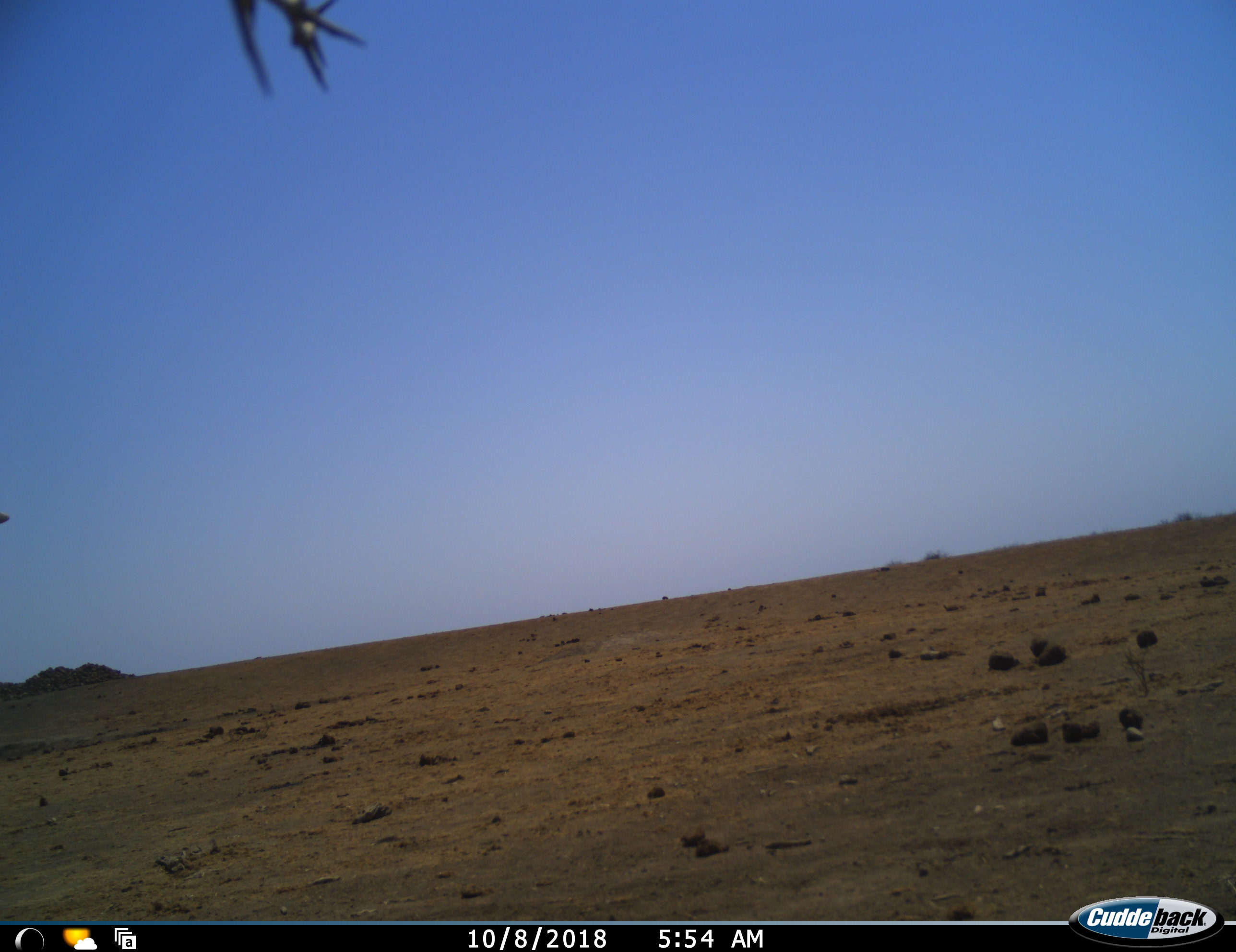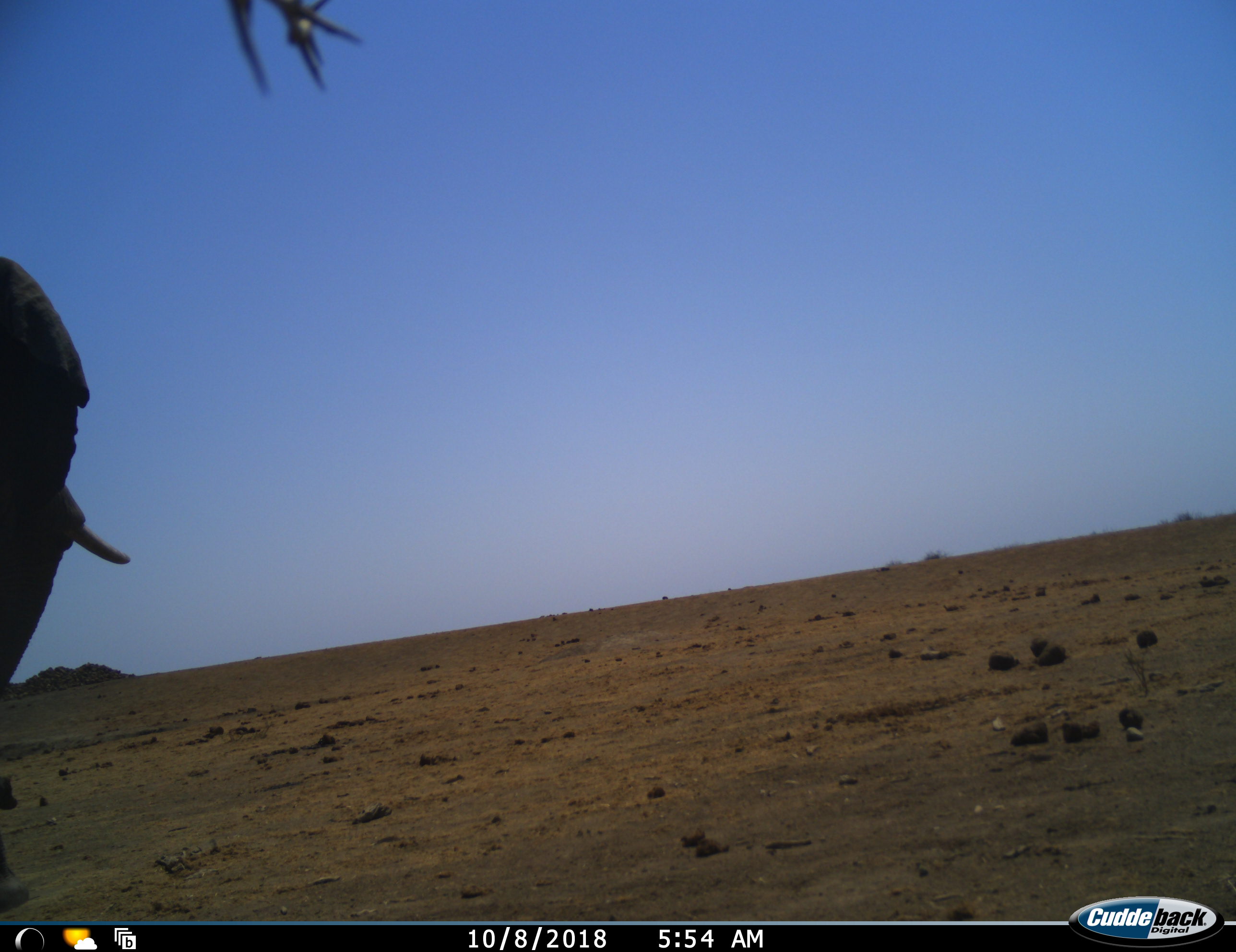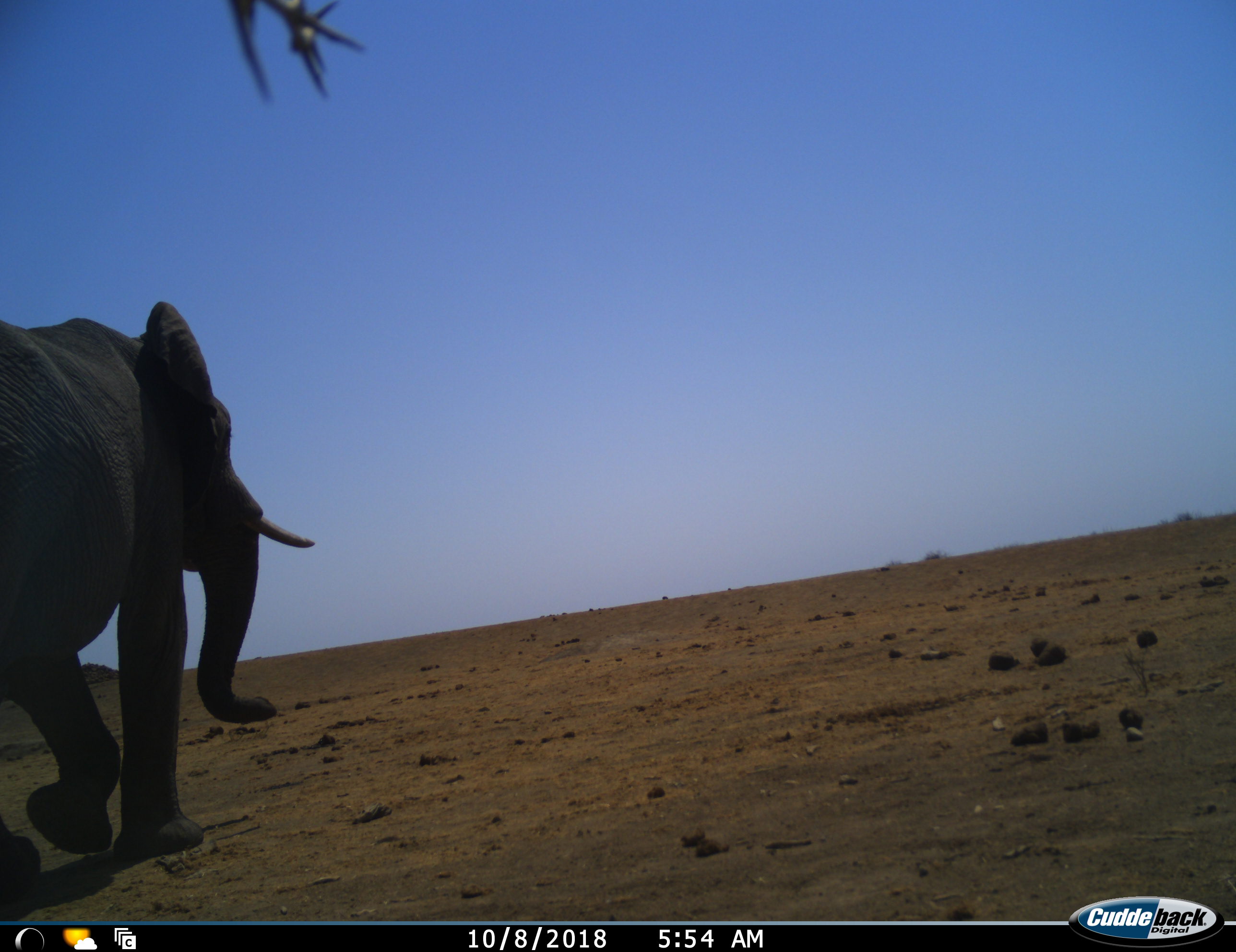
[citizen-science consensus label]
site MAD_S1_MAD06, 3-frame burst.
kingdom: Animalia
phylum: Chordata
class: Mammalia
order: Proboscidea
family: Elephantidae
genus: Loxodonta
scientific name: Loxodonta africana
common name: african bush elephant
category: elephant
Elephant (african bush elephant) (Loxodonta africana), count 1. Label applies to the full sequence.